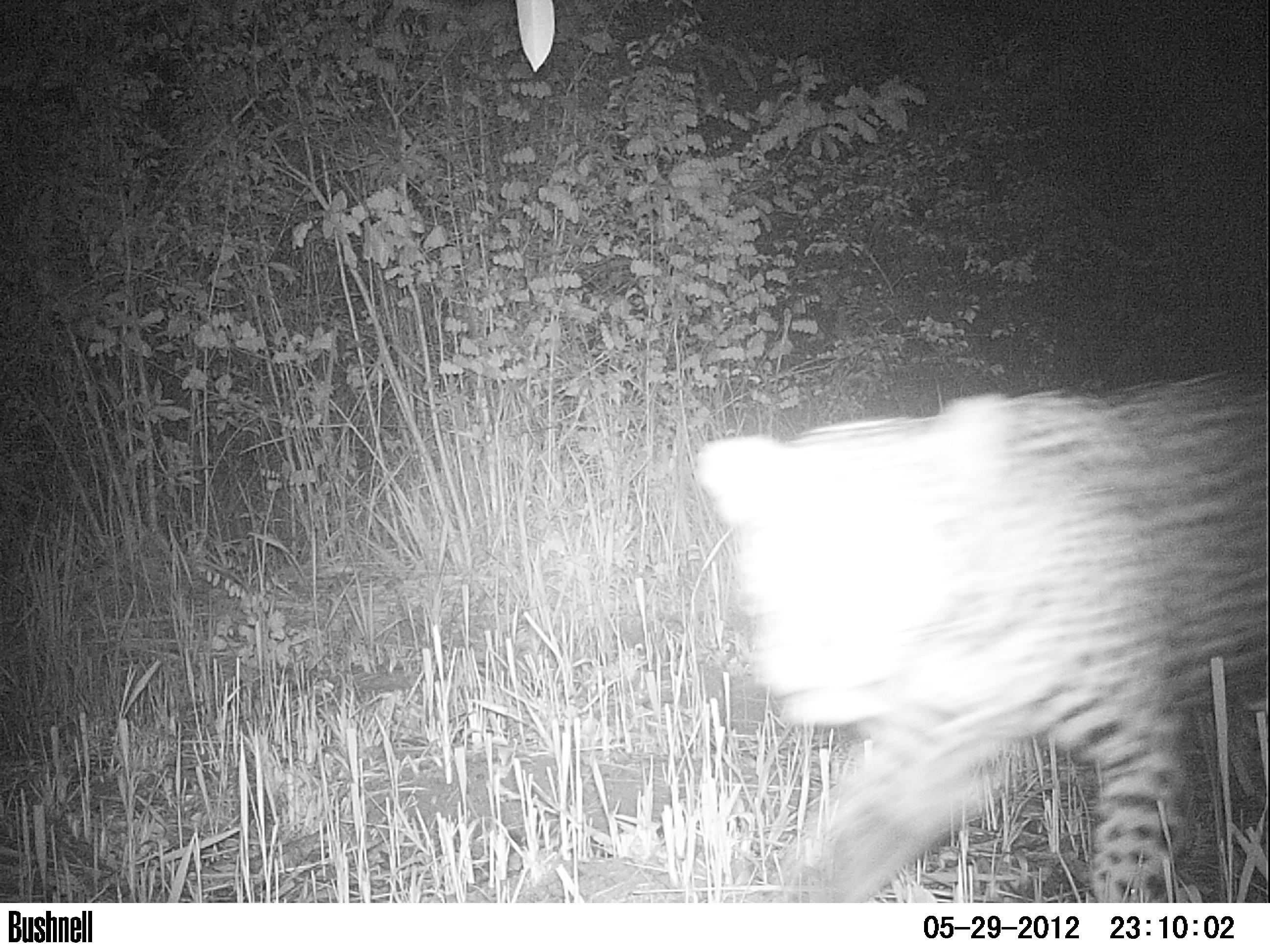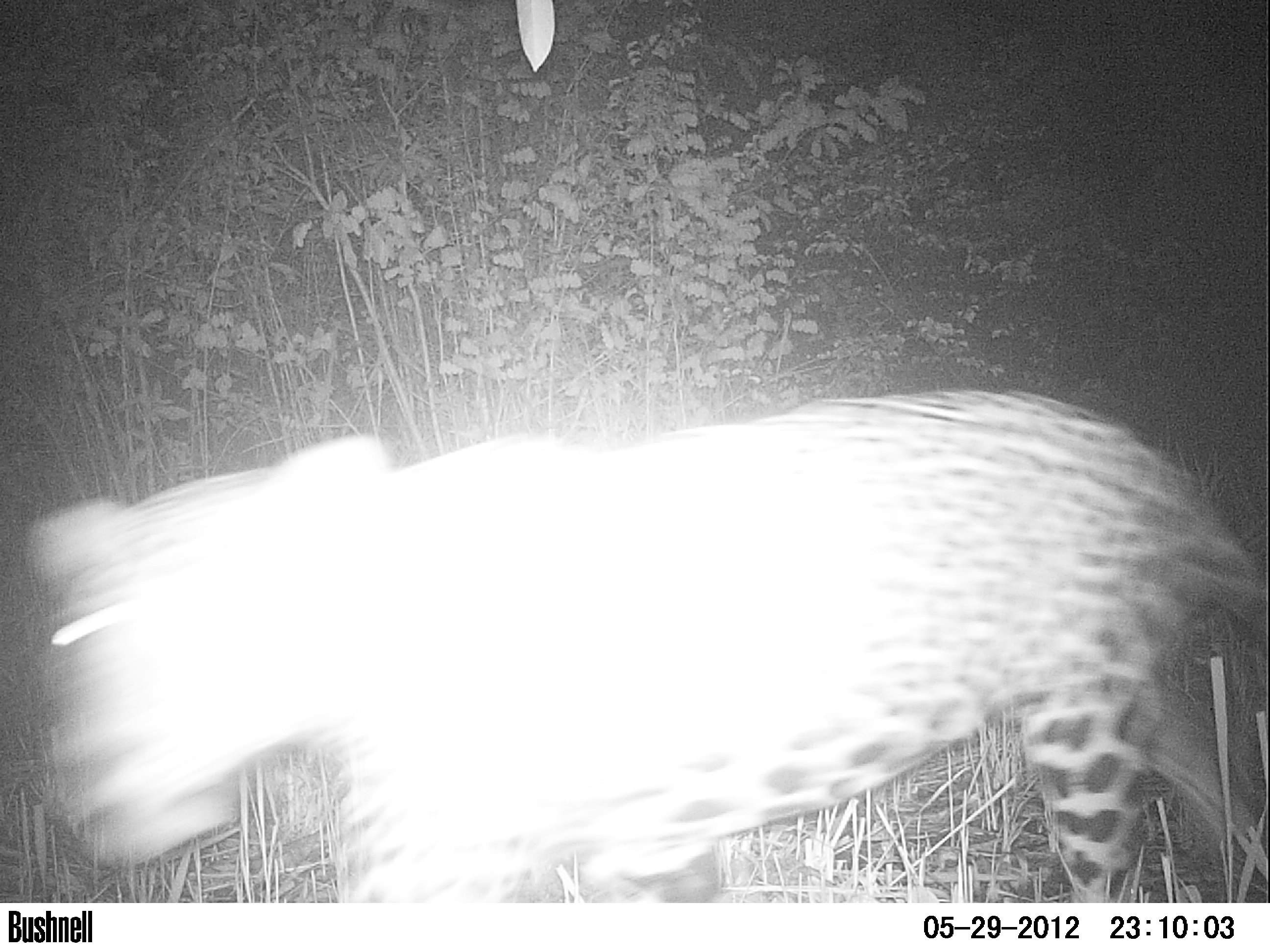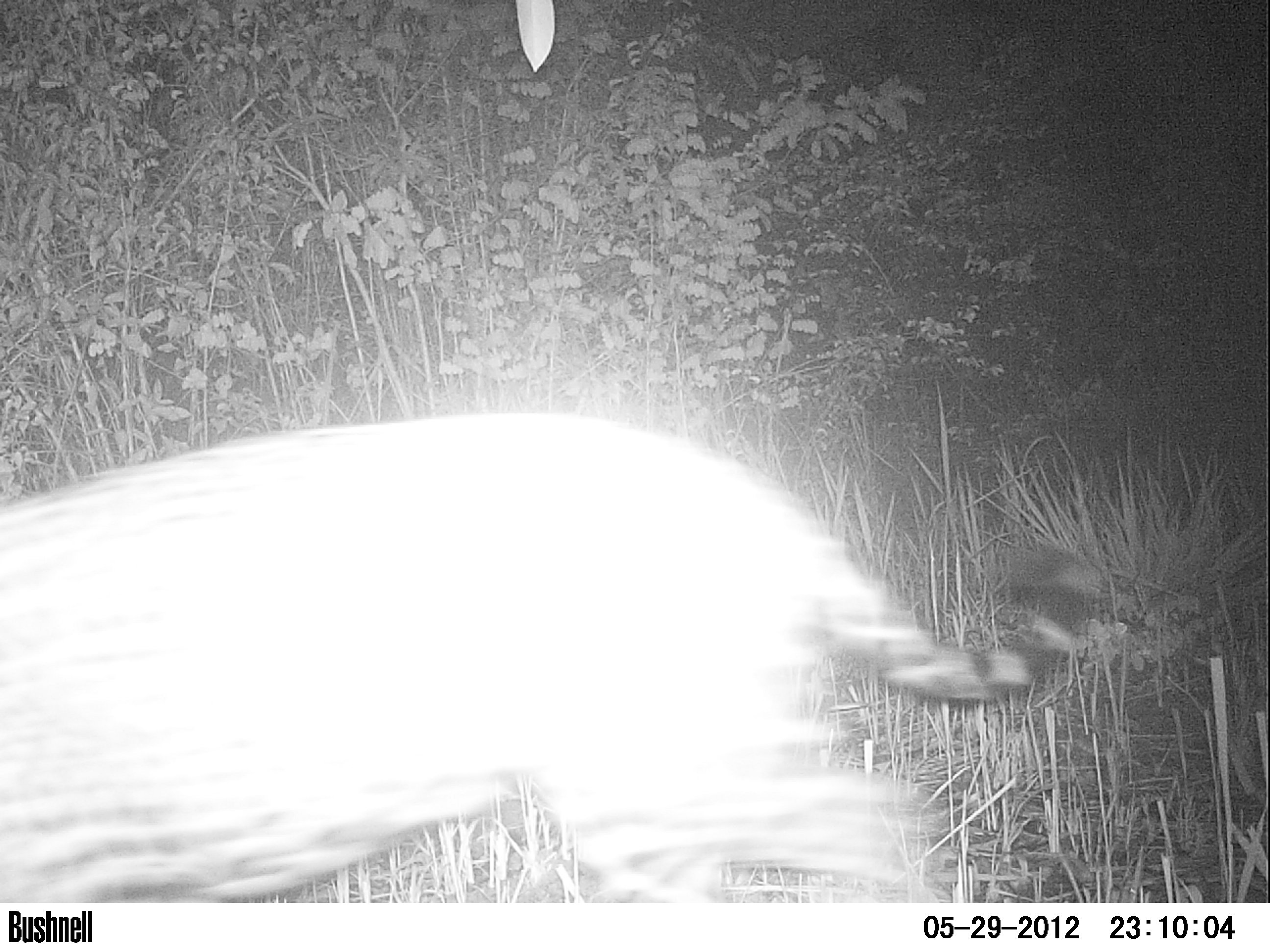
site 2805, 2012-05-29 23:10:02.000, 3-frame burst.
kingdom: Animalia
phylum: Chordata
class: Mammalia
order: Carnivora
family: Felidae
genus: Panthera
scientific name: Panthera onca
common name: jaguar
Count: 1.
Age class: adult.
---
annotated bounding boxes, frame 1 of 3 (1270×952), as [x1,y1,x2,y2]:
panthera onca: [692,365,1270,901]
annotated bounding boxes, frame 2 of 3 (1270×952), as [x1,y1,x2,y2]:
panthera onca: [26,382,1270,903]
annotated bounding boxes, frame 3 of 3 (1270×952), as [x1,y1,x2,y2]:
panthera onca: [1,403,1100,901]